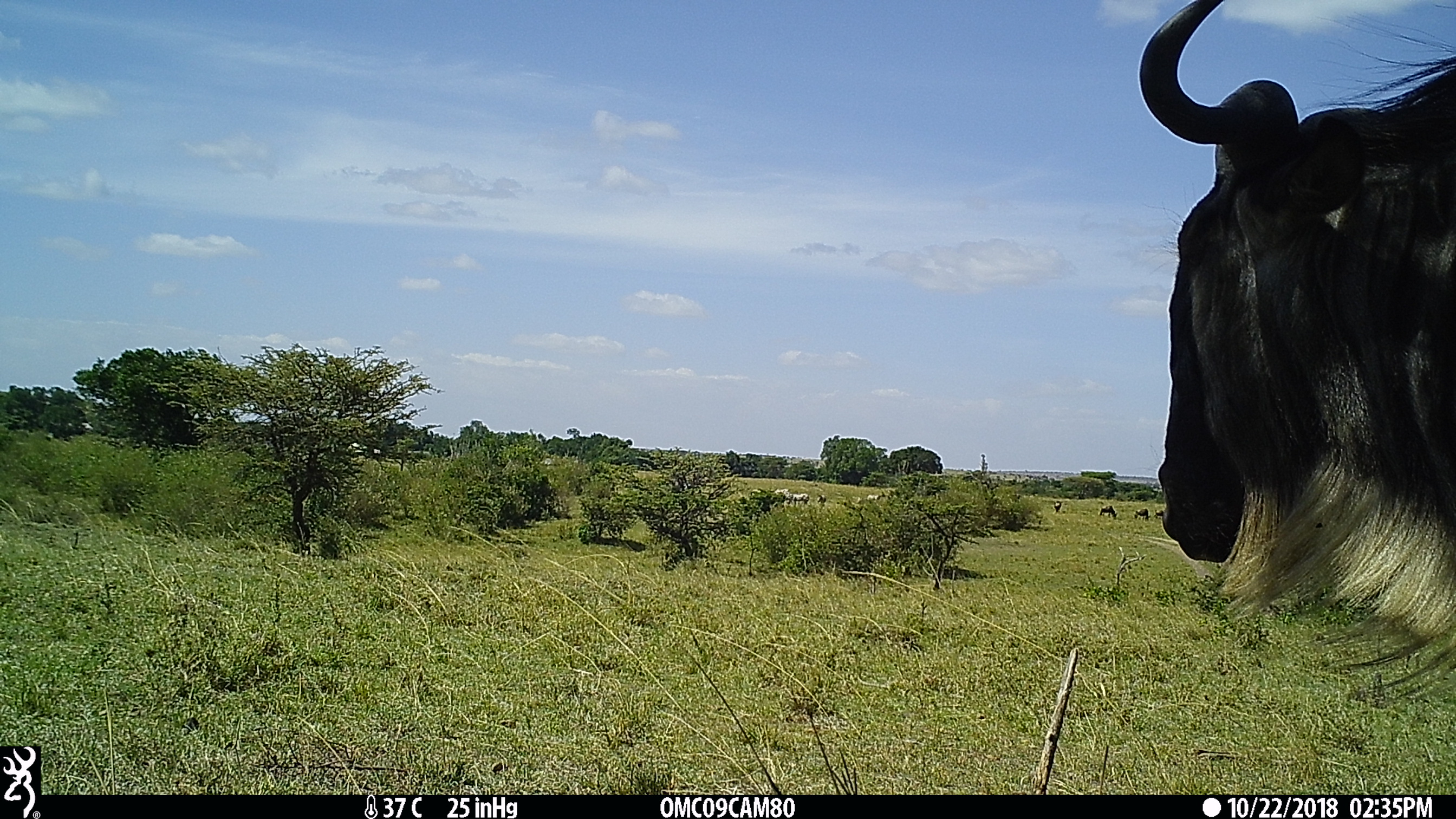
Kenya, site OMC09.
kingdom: Animalia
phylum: Chordata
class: Mammalia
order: Artiodactyla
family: Bovidae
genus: Connochaetes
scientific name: Connochaetes taurinus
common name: blue wildebeest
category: wildebeest